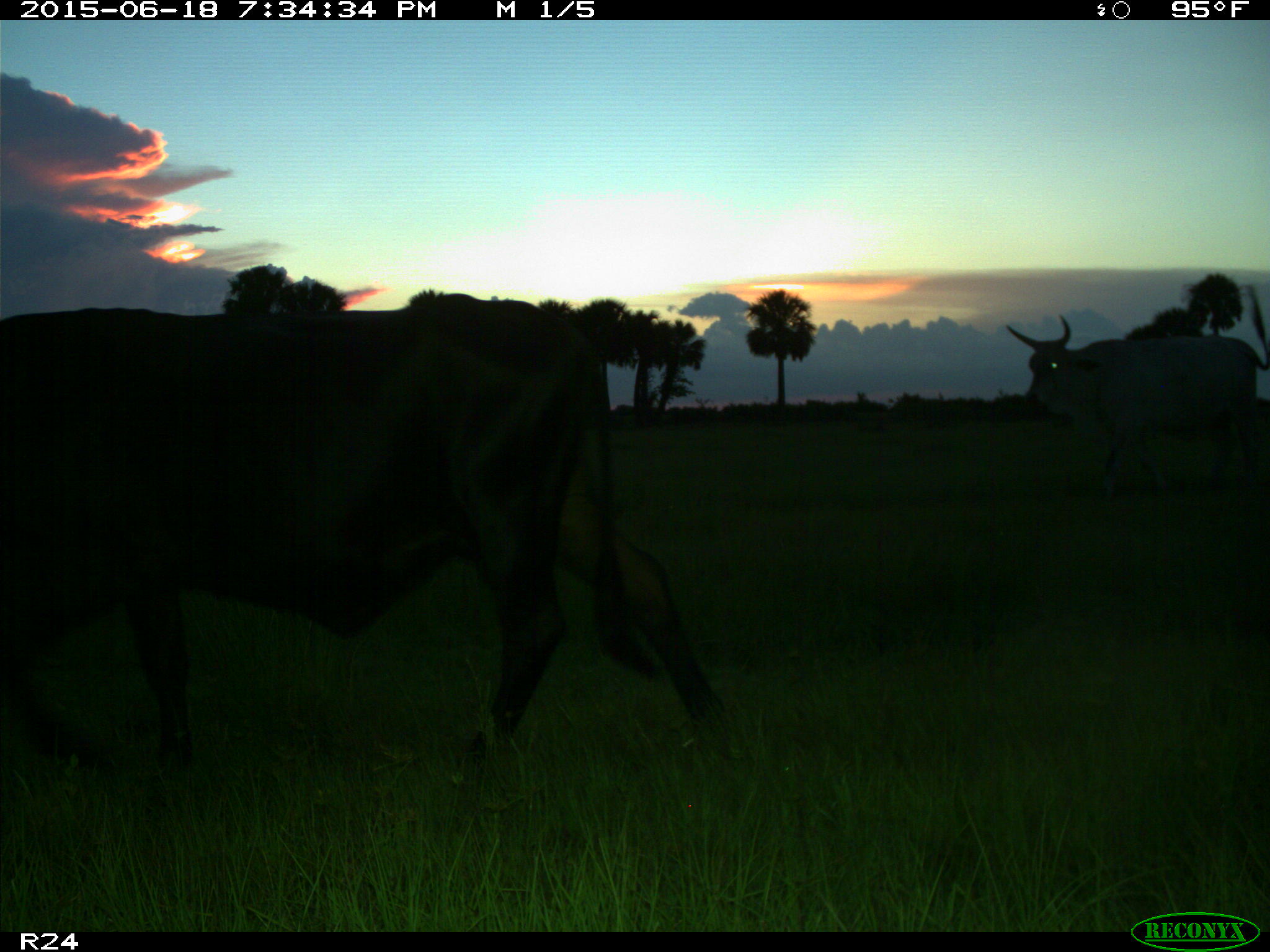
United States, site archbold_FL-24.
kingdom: Animalia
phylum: Chordata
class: Mammalia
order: Artiodactyla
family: Bovidae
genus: Bos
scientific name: Bos taurus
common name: domestic cow